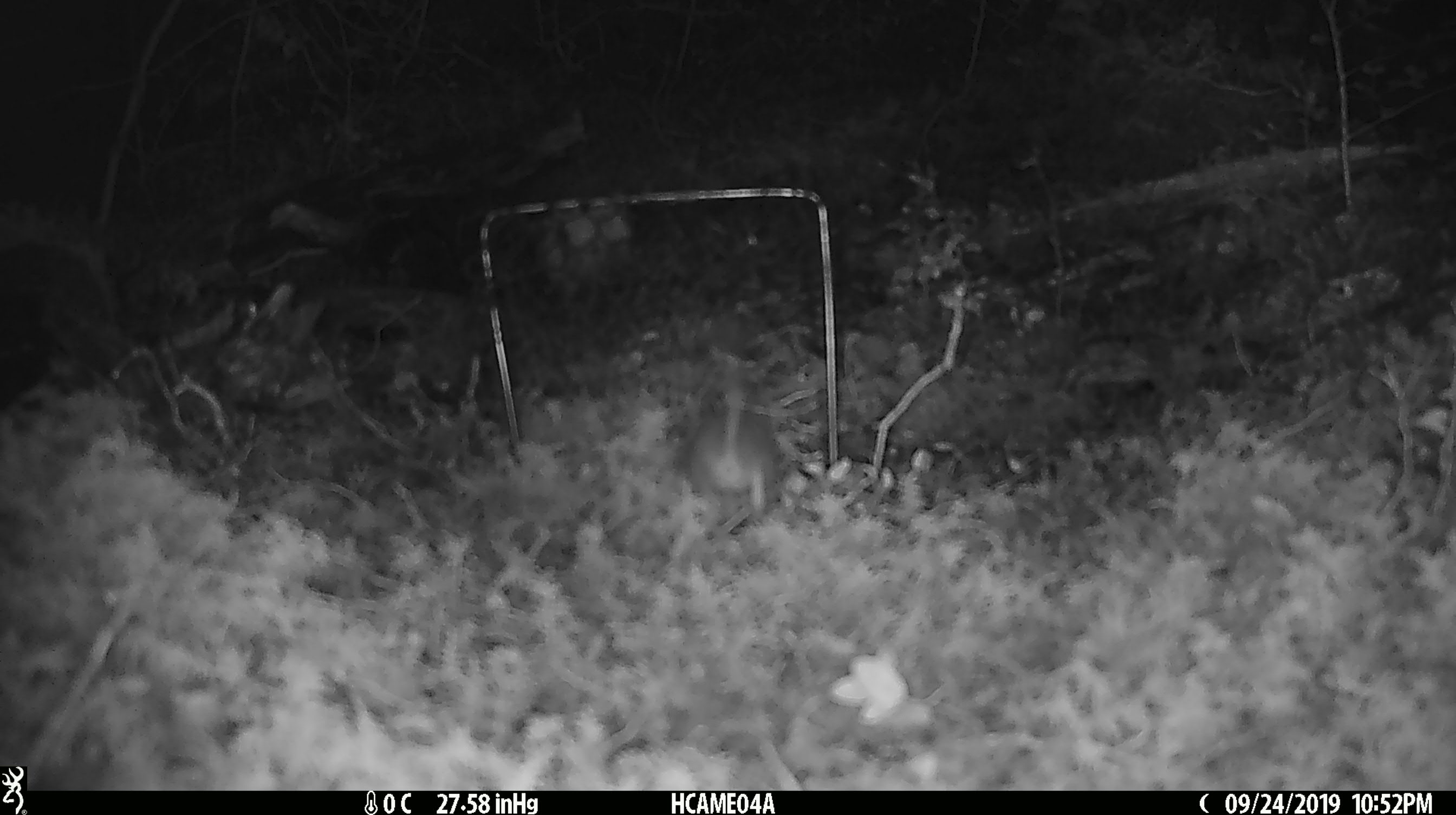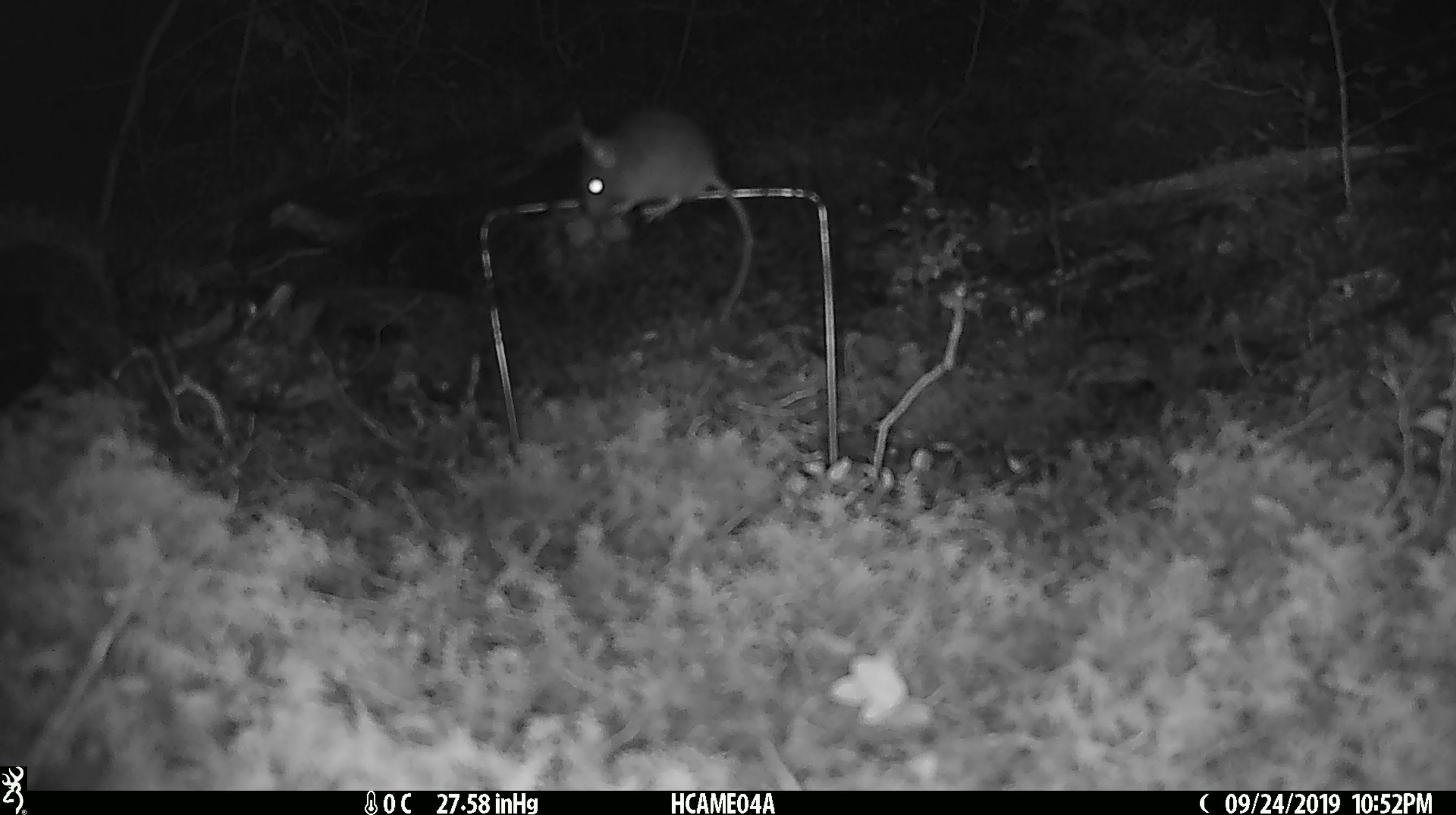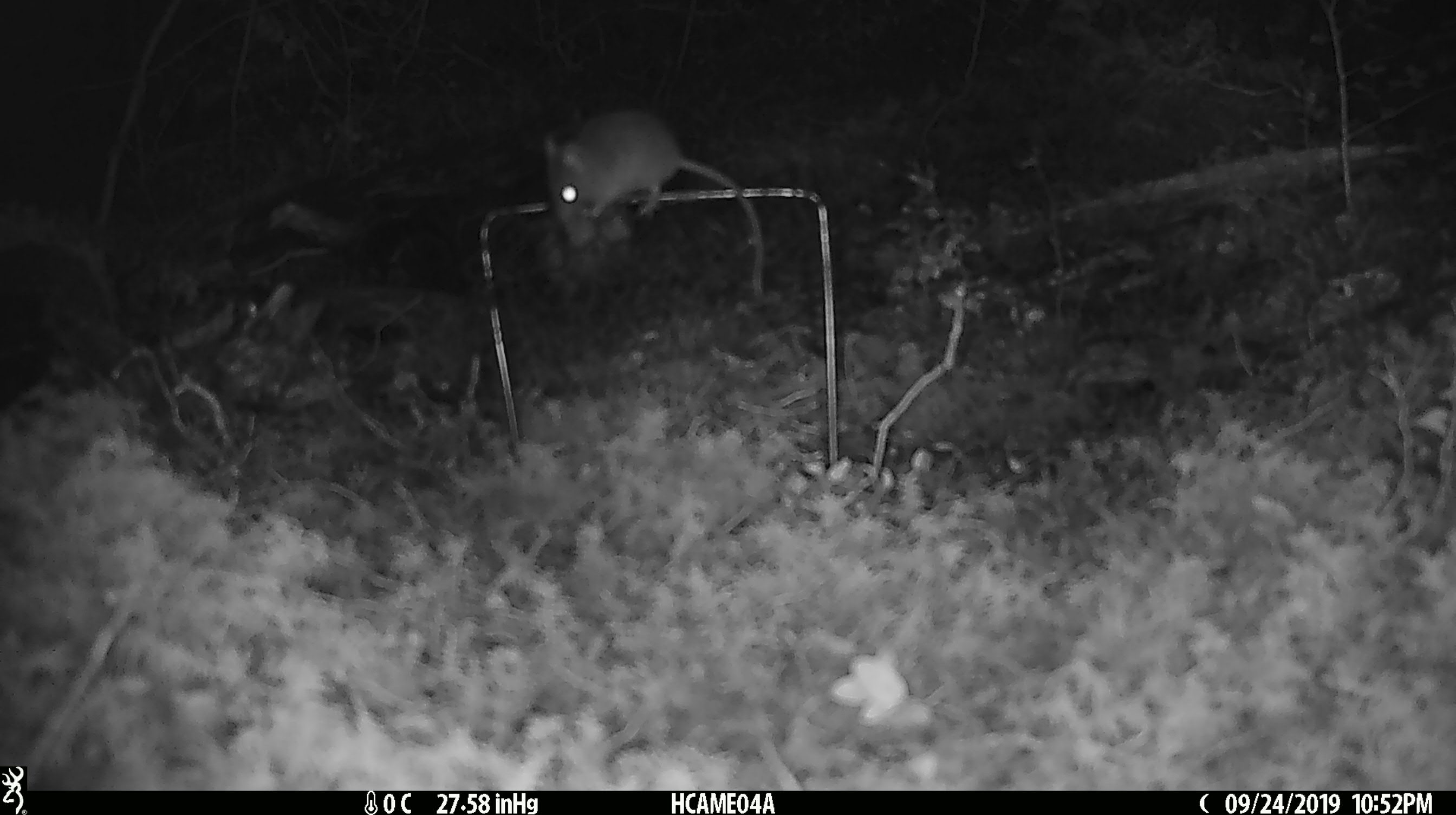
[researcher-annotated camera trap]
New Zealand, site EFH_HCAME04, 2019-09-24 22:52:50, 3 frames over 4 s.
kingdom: Animalia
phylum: Chordata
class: Mammalia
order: Rodentia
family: Muridae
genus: Mus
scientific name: Mus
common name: mouse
Mouse (Mus).